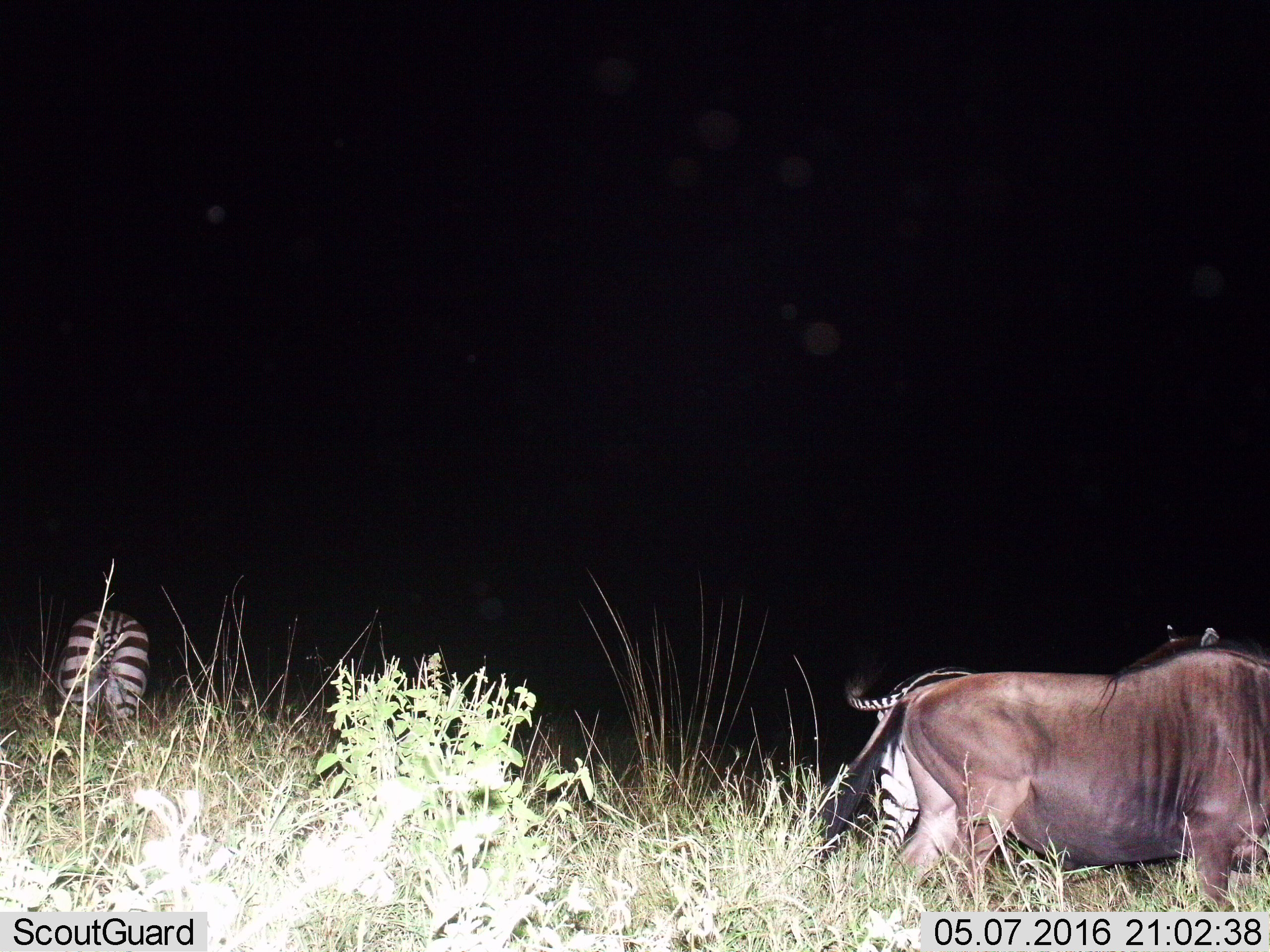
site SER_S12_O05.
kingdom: Animalia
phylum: Chordata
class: Mammalia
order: Artiodactyla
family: Bovidae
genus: Connochaetes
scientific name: Connochaetes taurinus taurinus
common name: blue wildebeest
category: wildebeestblue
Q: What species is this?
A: Wildebeestblue (blue wildebeest) (Connochaetes taurinus taurinus).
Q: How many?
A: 1.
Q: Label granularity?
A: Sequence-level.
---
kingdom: Animalia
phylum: Chordata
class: Mammalia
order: Perissodactyla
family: Equidae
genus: Equus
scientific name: Equus quagga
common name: plains zebra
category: zebraplains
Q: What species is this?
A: Zebraplains (plains zebra) (Equus quagga).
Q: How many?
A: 2.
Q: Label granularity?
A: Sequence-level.